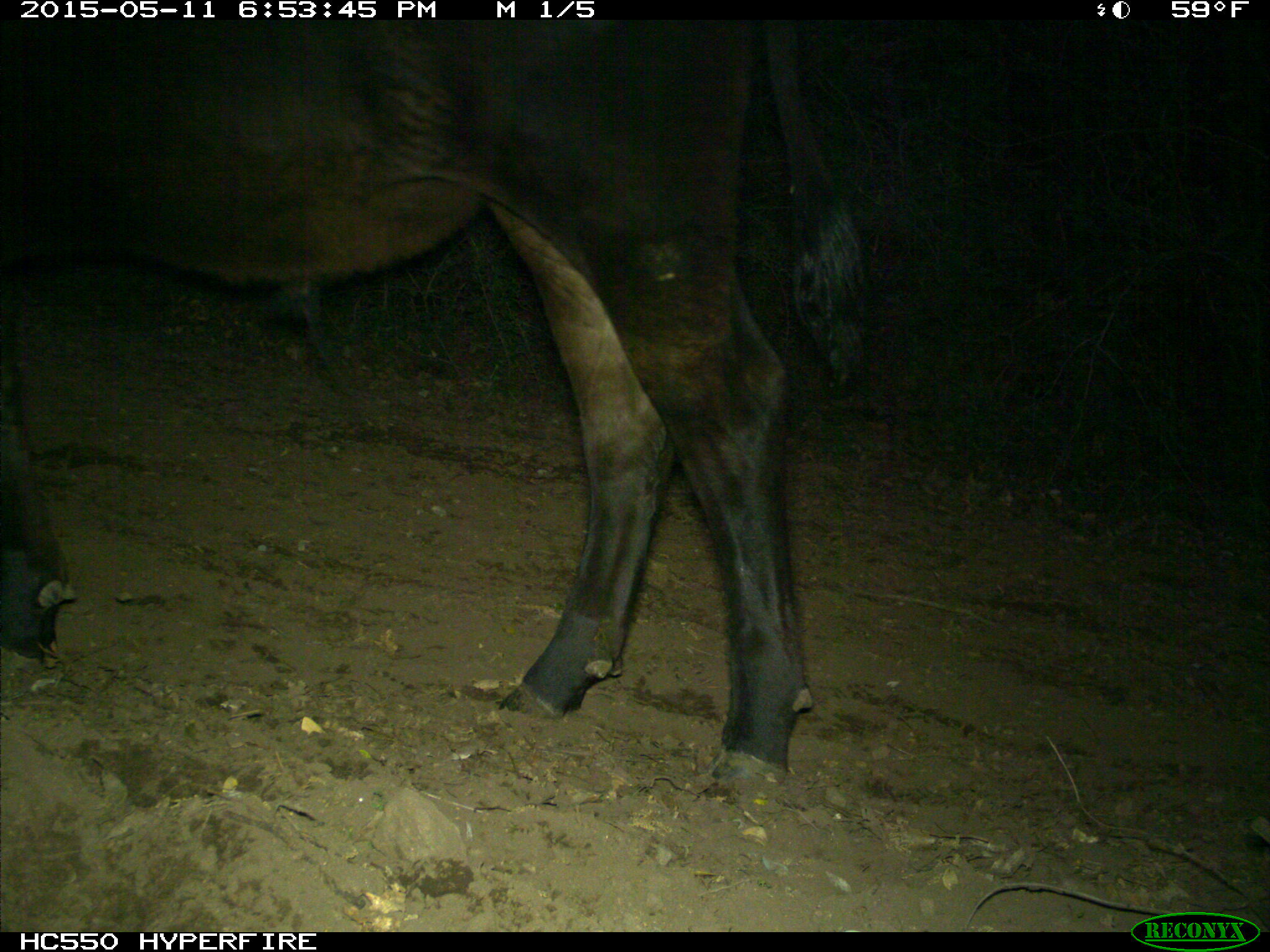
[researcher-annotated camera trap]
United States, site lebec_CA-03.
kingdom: Animalia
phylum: Chordata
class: Mammalia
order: Artiodactyla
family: Bovidae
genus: Bos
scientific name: Bos taurus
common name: domestic cow